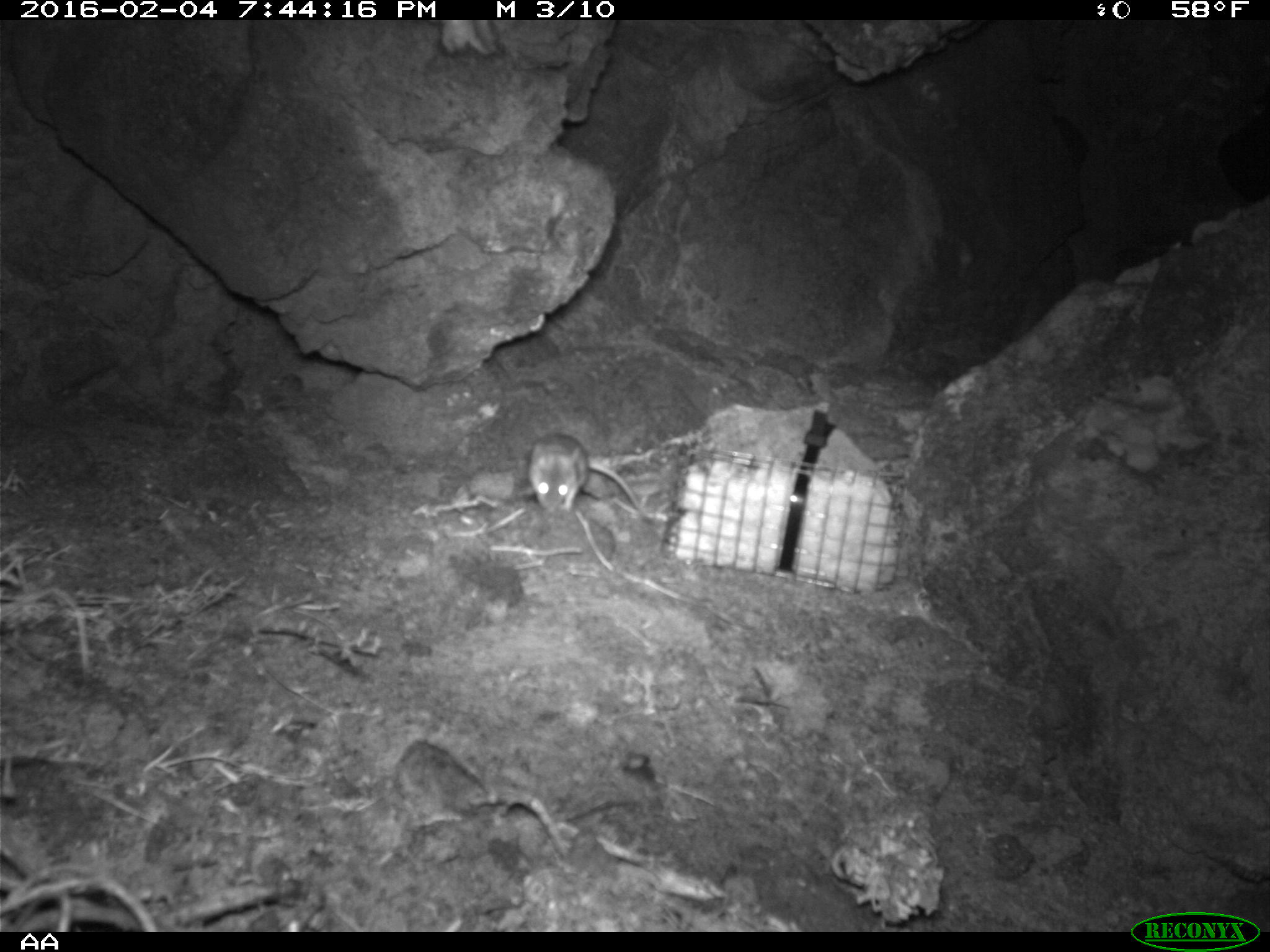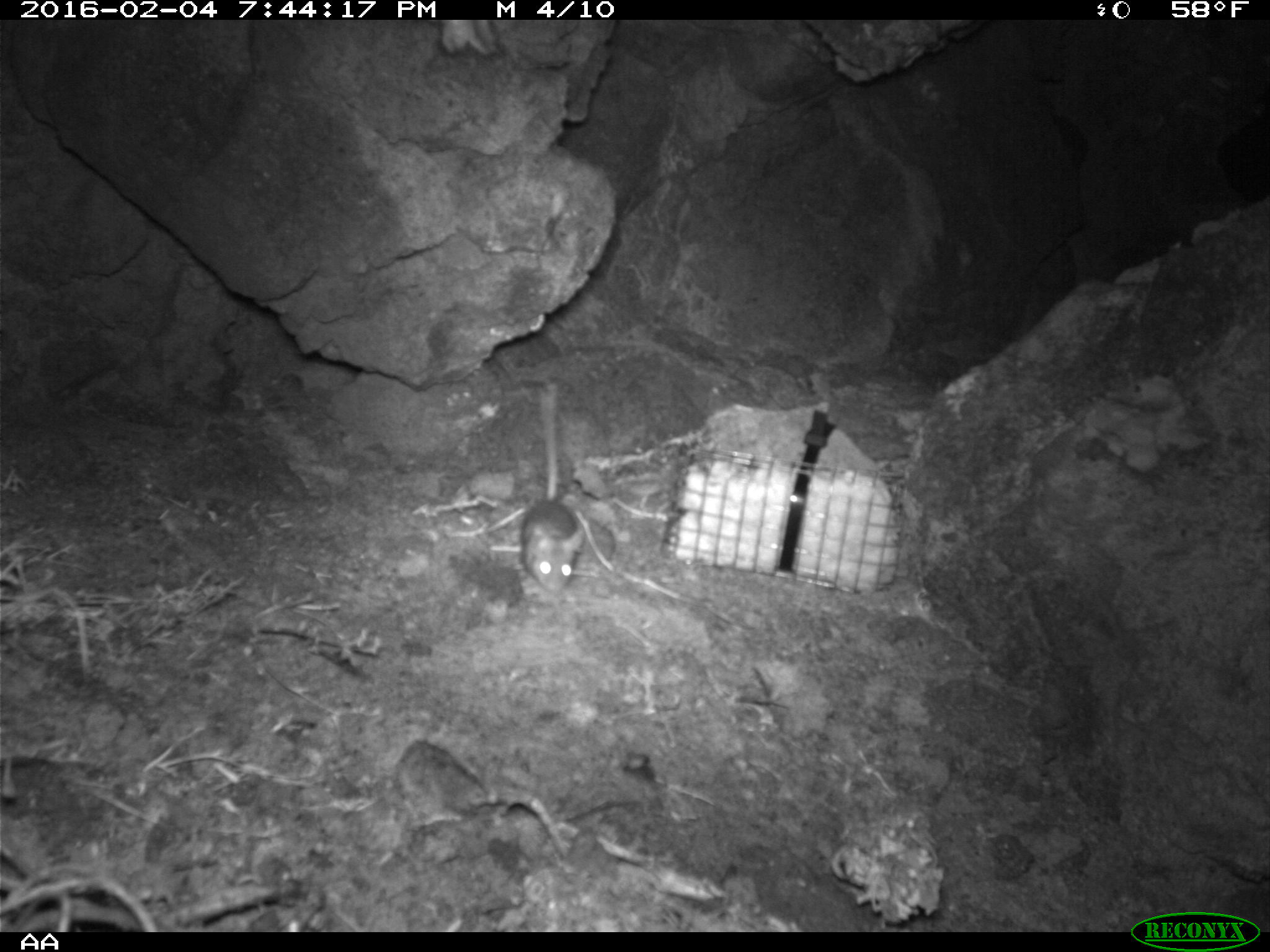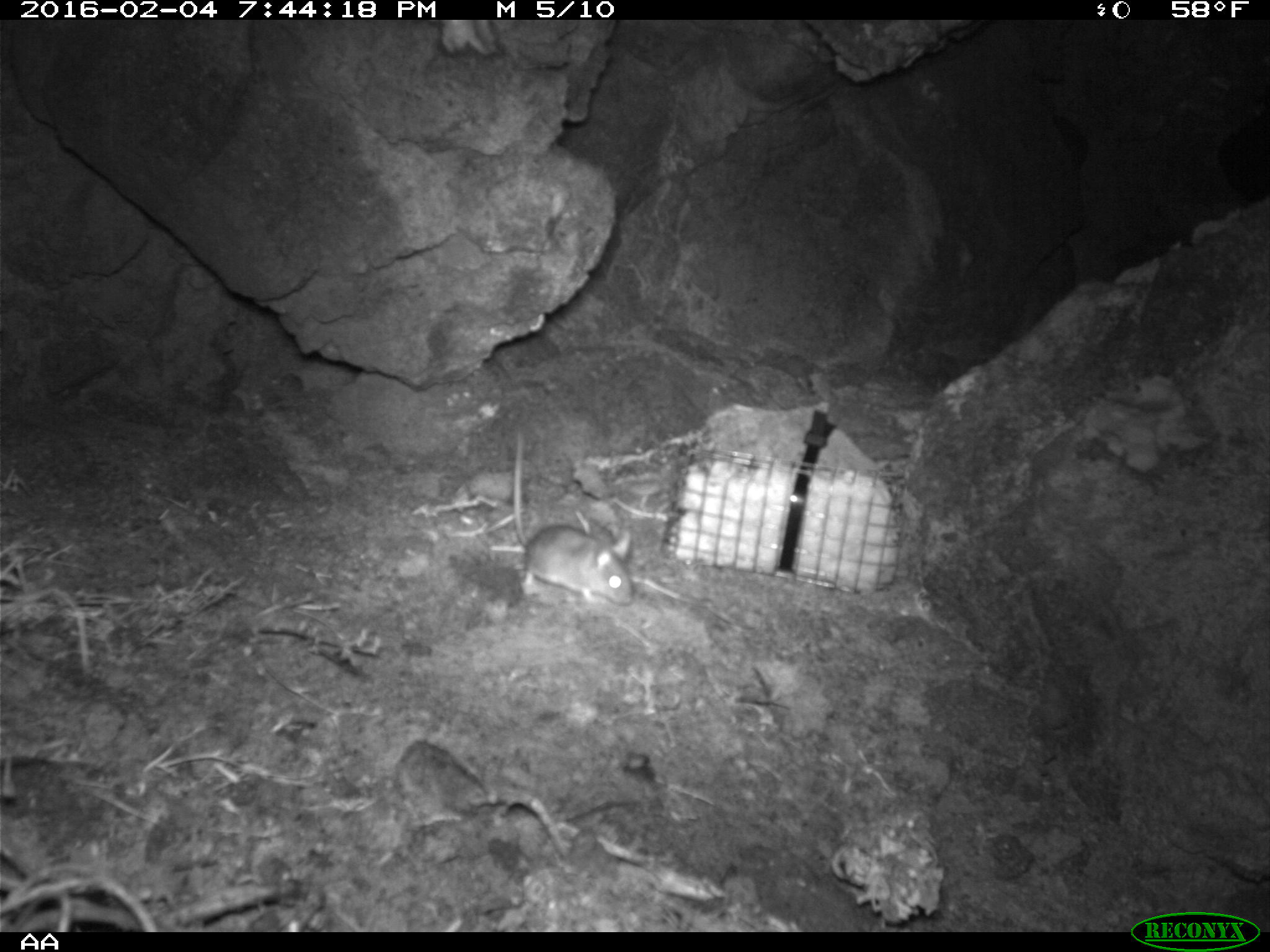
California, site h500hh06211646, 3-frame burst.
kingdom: Animalia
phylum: Chordata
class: Mammalia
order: Rodentia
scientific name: Rodentia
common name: rodent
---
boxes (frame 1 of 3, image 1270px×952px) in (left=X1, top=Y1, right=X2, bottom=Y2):
rodent: (left=528, top=433, right=649, bottom=518)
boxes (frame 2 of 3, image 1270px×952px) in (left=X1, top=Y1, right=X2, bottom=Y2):
rodent: (left=517, top=380, right=587, bottom=591)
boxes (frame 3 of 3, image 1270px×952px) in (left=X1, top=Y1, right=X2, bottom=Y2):
rodent: (left=512, top=427, right=635, bottom=612)